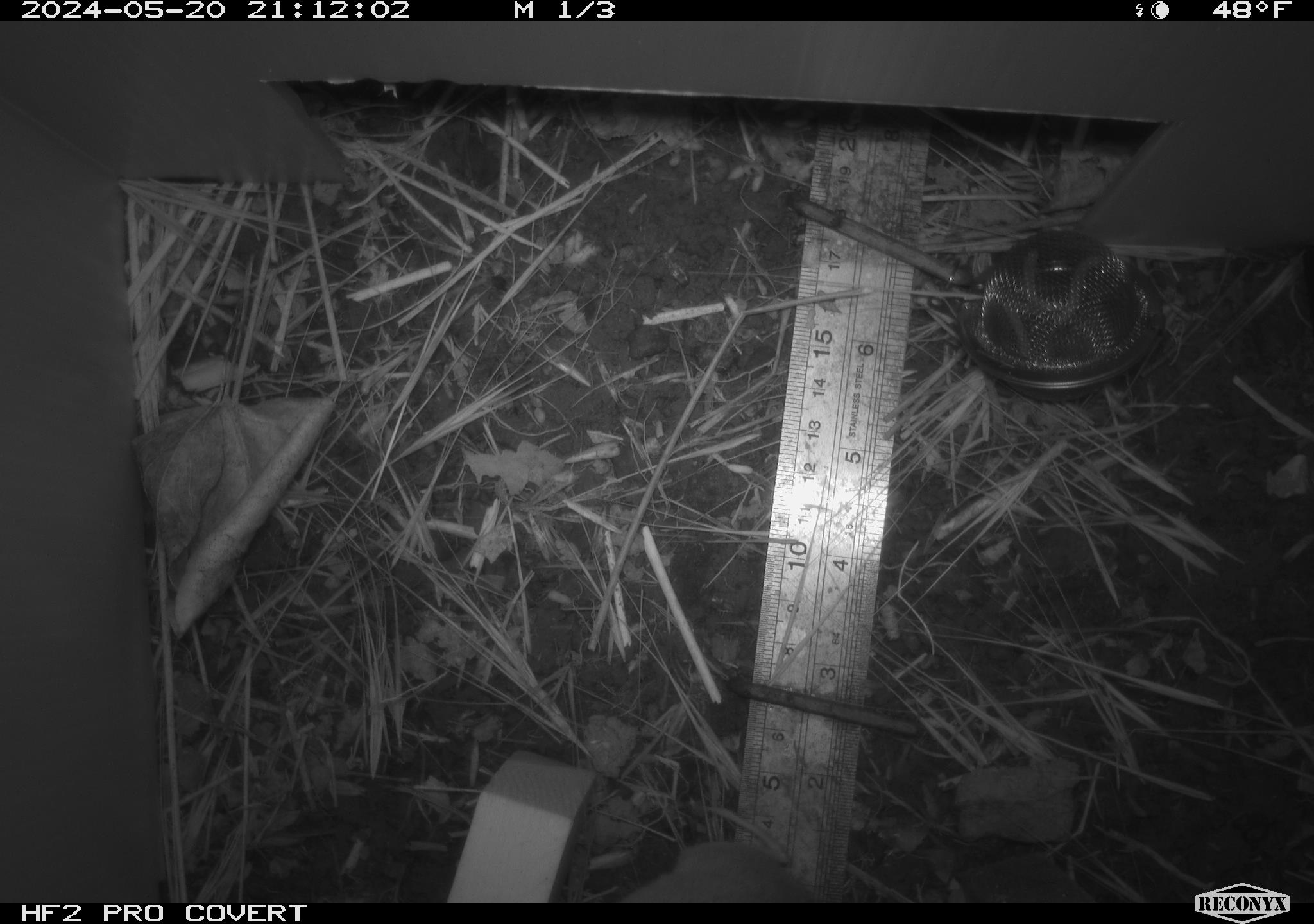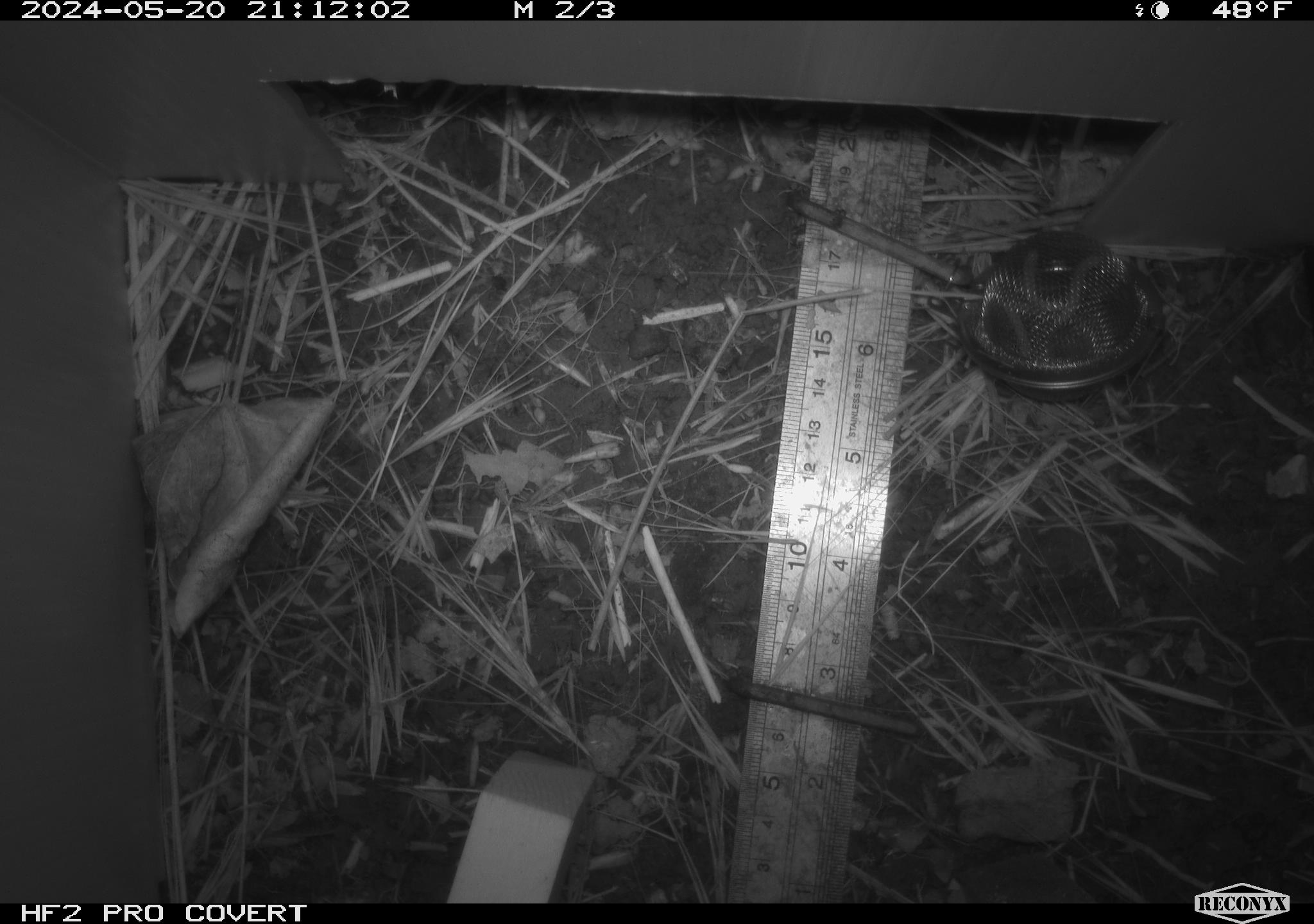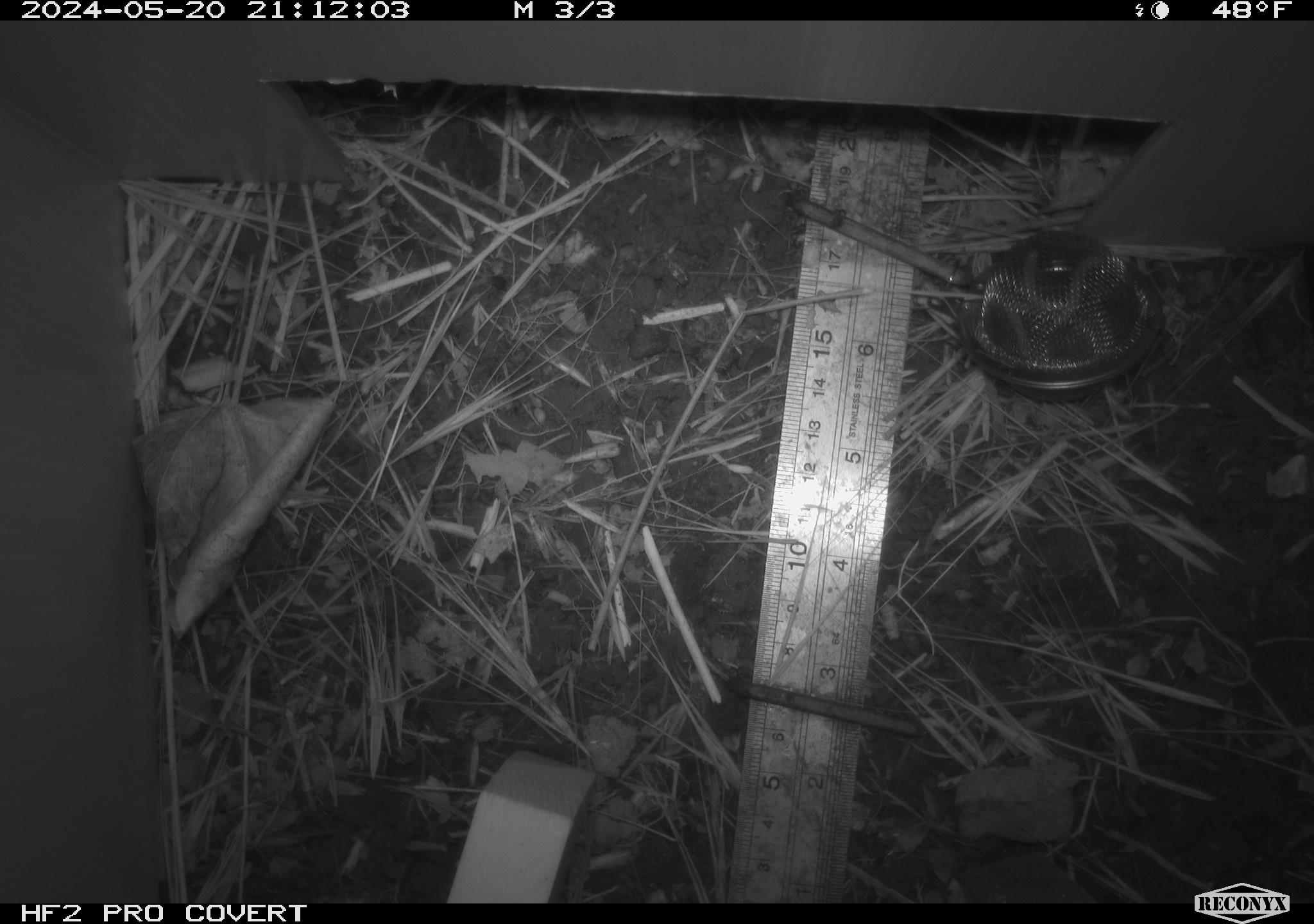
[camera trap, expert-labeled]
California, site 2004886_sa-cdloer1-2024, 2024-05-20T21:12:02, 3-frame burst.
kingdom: Animalia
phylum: Chordata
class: Mammalia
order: Rodentia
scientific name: Rodentia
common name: mouse species